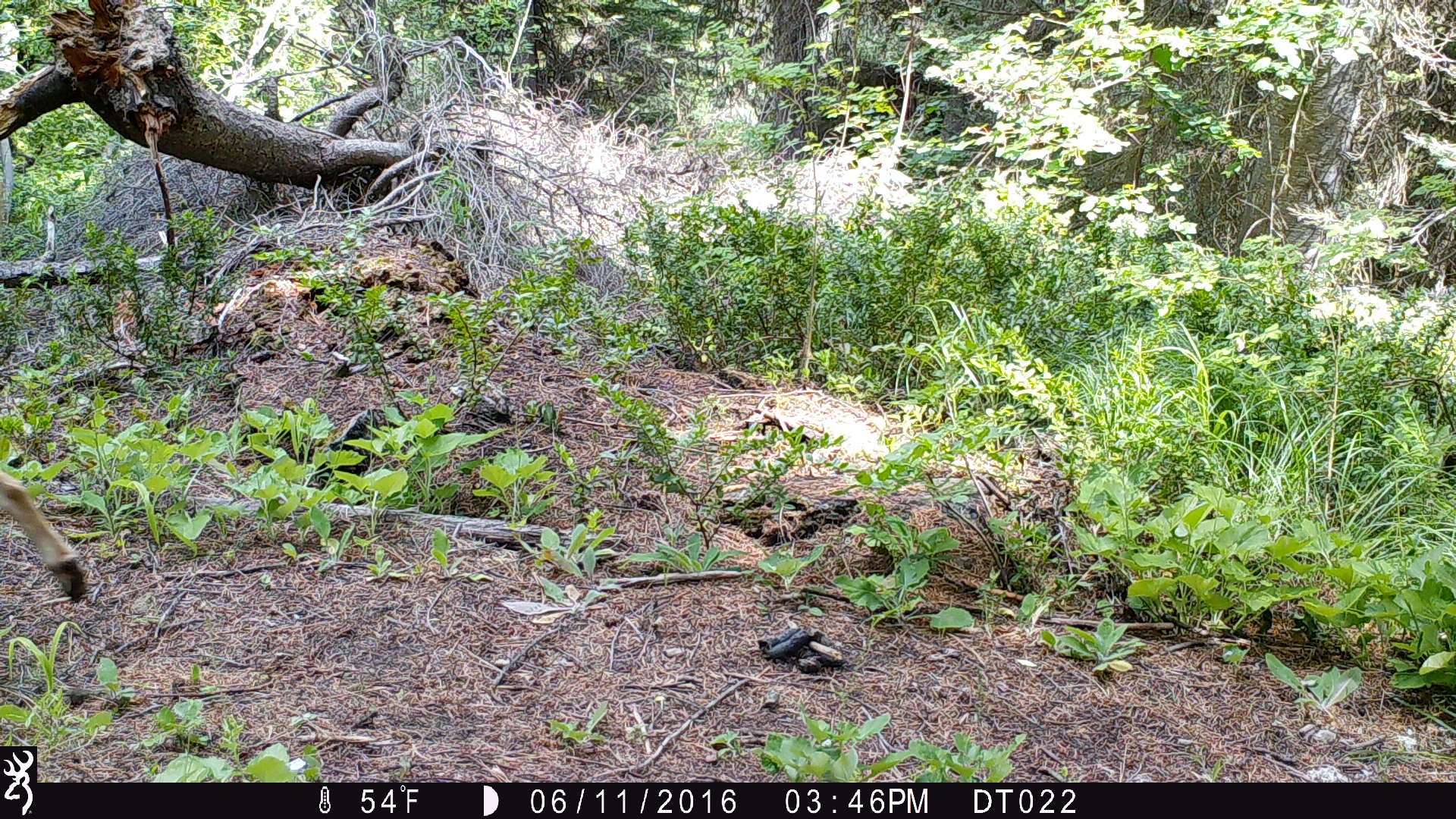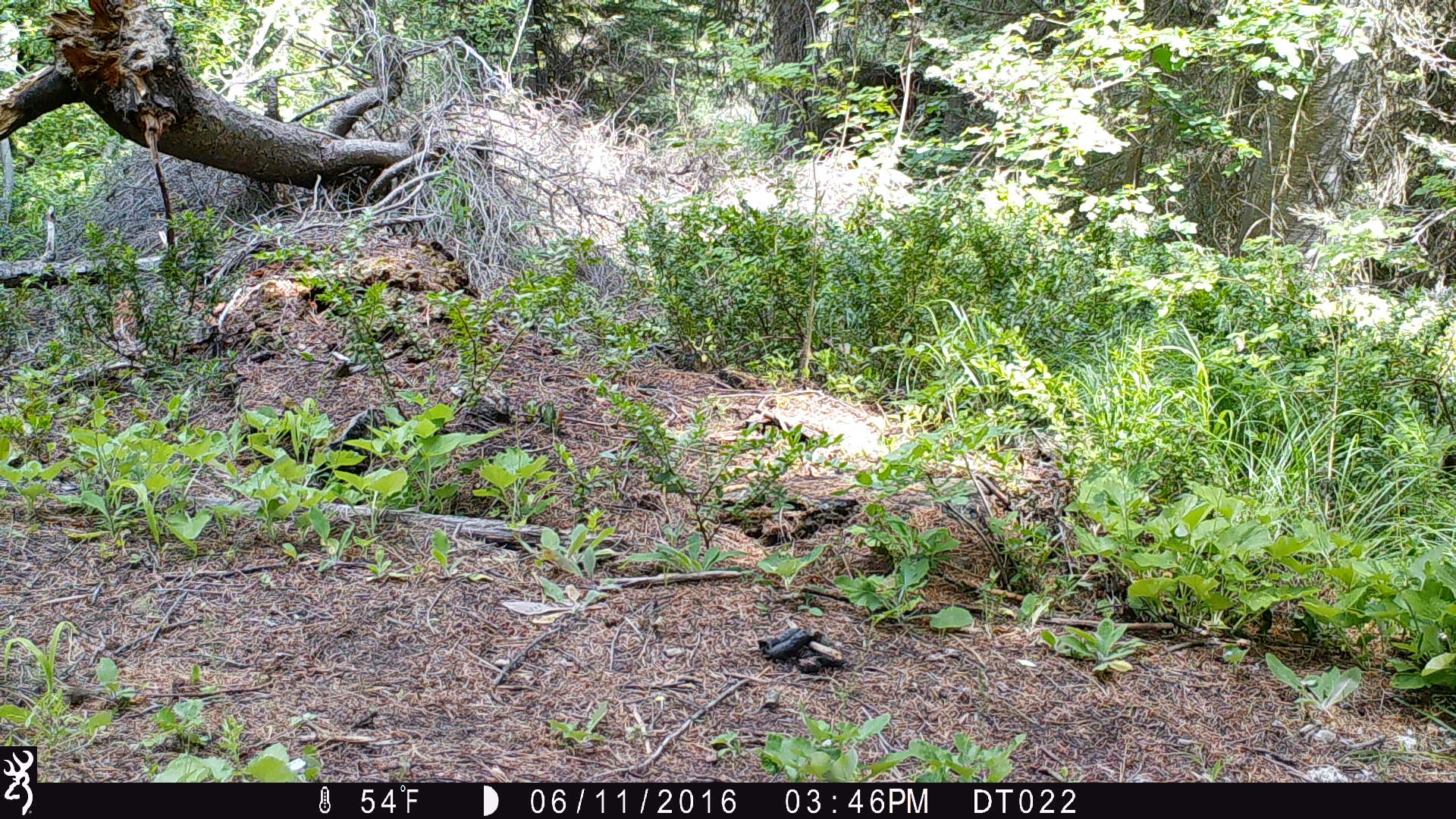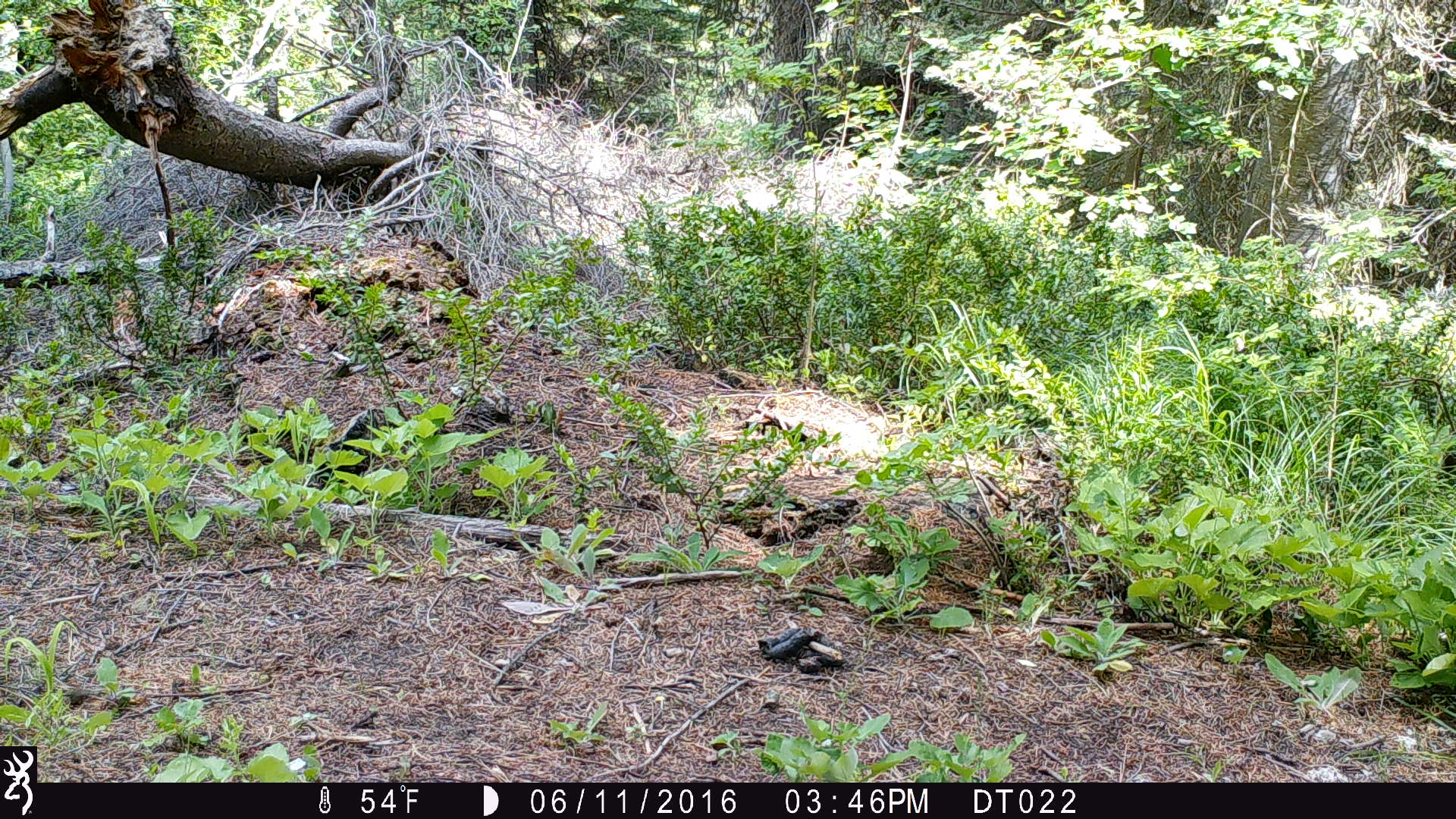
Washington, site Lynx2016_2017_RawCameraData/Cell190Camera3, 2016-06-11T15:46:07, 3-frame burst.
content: unidentified animal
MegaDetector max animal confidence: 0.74